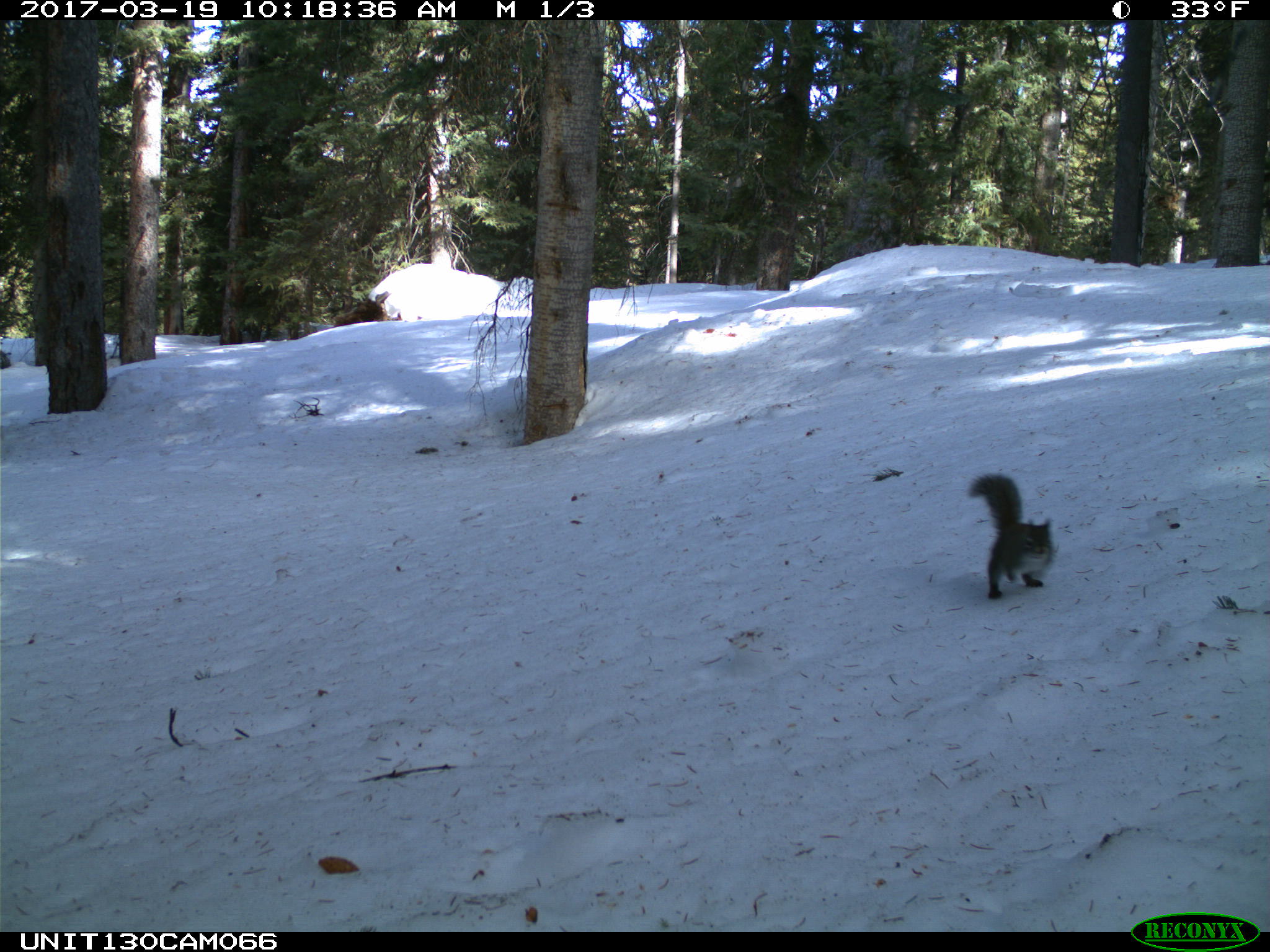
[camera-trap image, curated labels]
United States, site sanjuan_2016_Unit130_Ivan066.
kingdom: Animalia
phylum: Chordata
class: Mammalia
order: Rodentia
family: Sciuridae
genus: Tamiasciurus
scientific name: Tamiasciurus hudsonicus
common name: american red squirrel